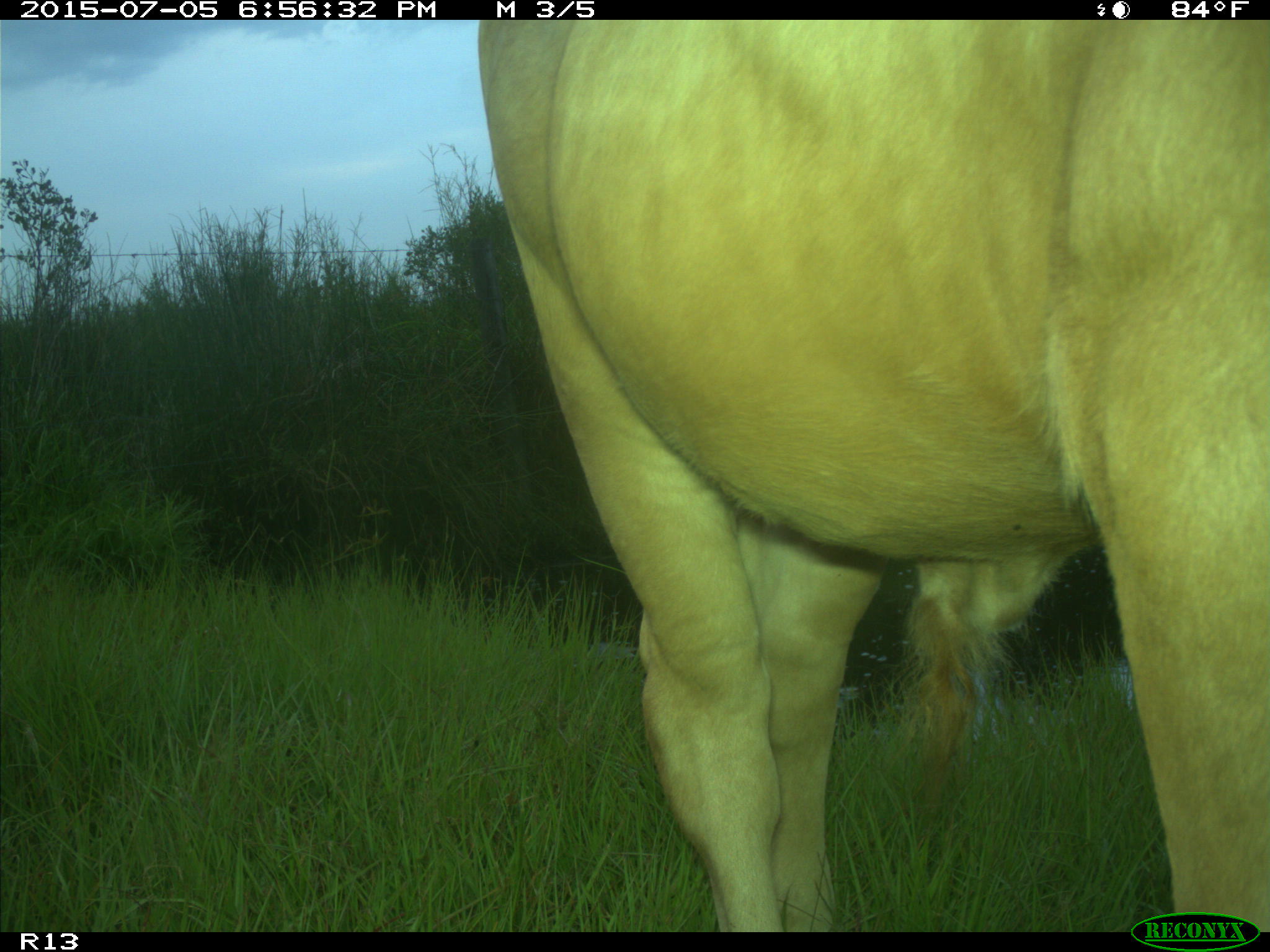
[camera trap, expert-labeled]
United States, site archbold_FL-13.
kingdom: Animalia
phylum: Chordata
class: Mammalia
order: Artiodactyla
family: Bovidae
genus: Bos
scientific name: Bos taurus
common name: domestic cow